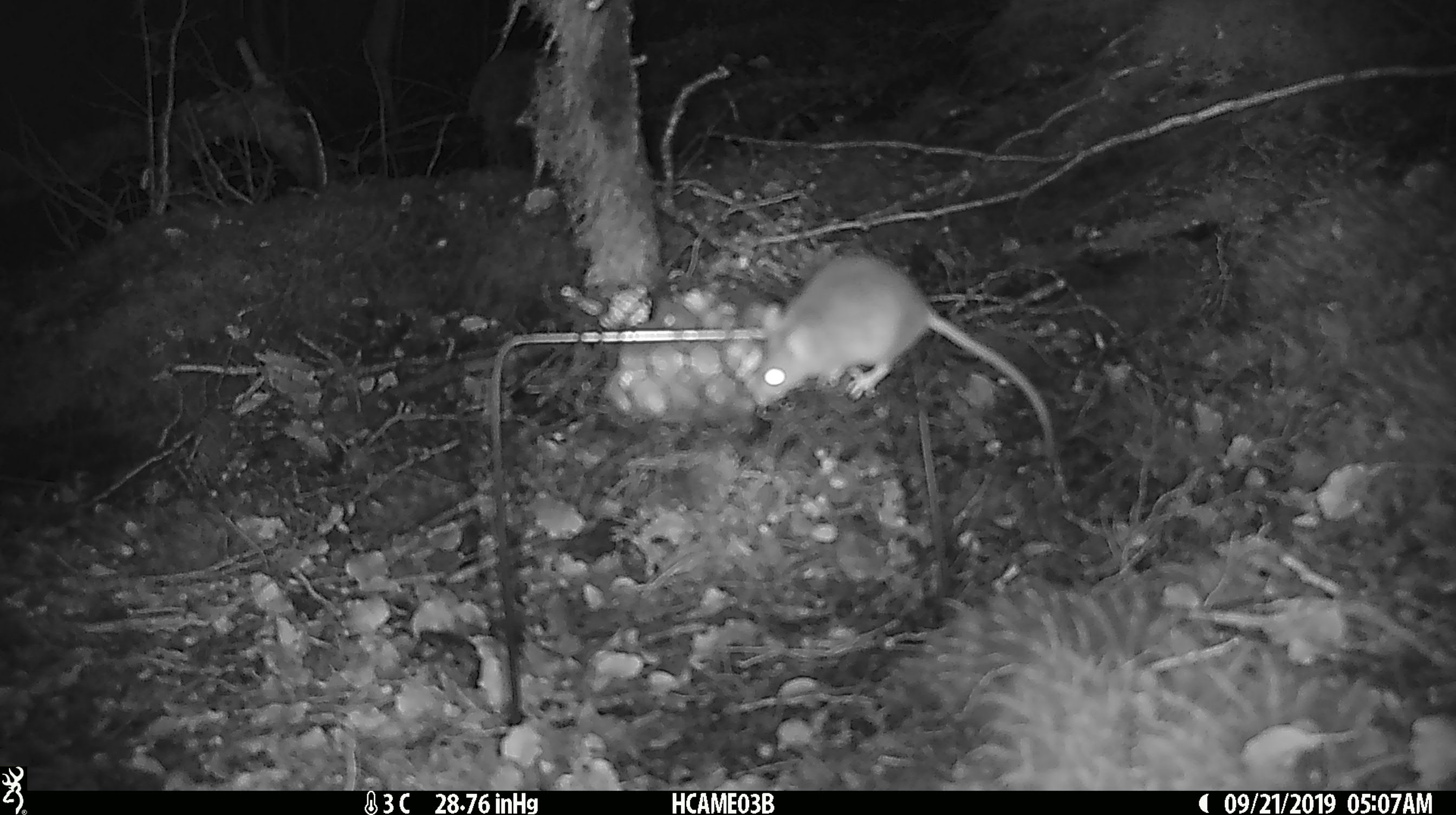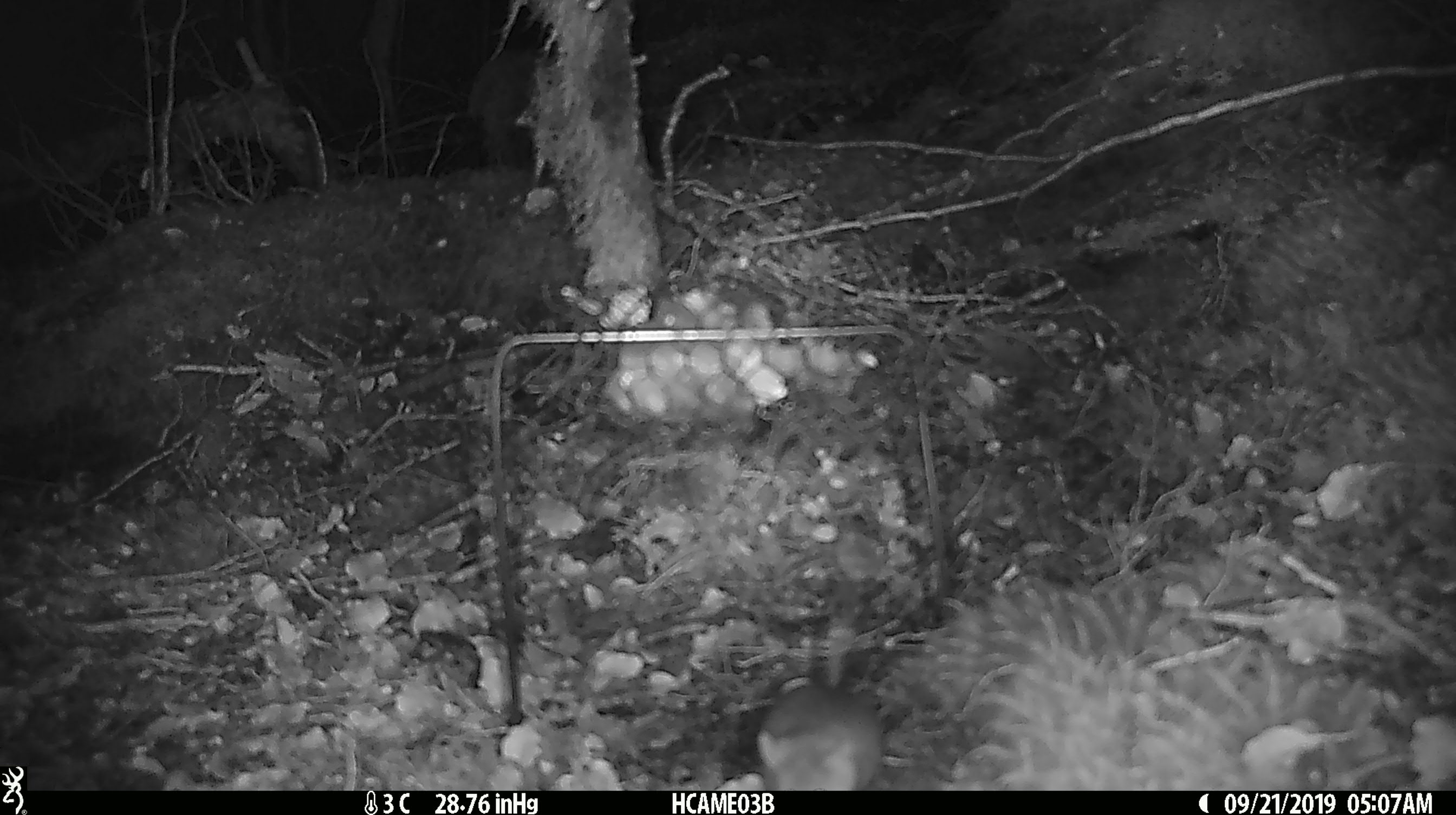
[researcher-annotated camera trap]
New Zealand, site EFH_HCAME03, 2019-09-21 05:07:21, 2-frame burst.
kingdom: Animalia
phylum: Chordata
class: Mammalia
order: Rodentia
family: Muridae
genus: Mus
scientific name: Mus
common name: mouse